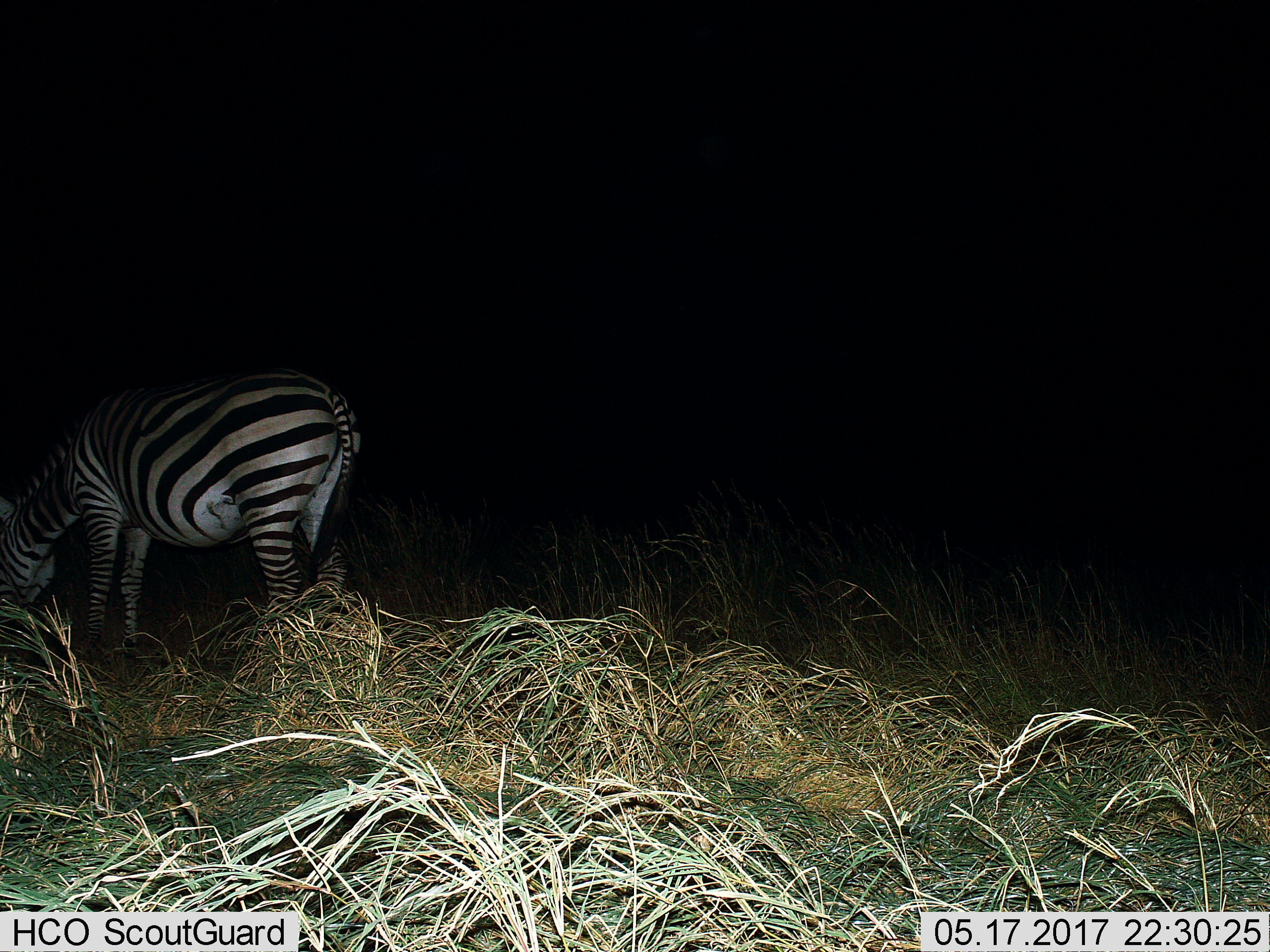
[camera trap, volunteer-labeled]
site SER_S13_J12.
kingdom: Animalia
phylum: Chordata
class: Mammalia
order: Perissodactyla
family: Equidae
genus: Equus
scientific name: Equus quagga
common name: plains zebra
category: zebraplains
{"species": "zebraplains (plains zebra) (Equus quagga)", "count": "1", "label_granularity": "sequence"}